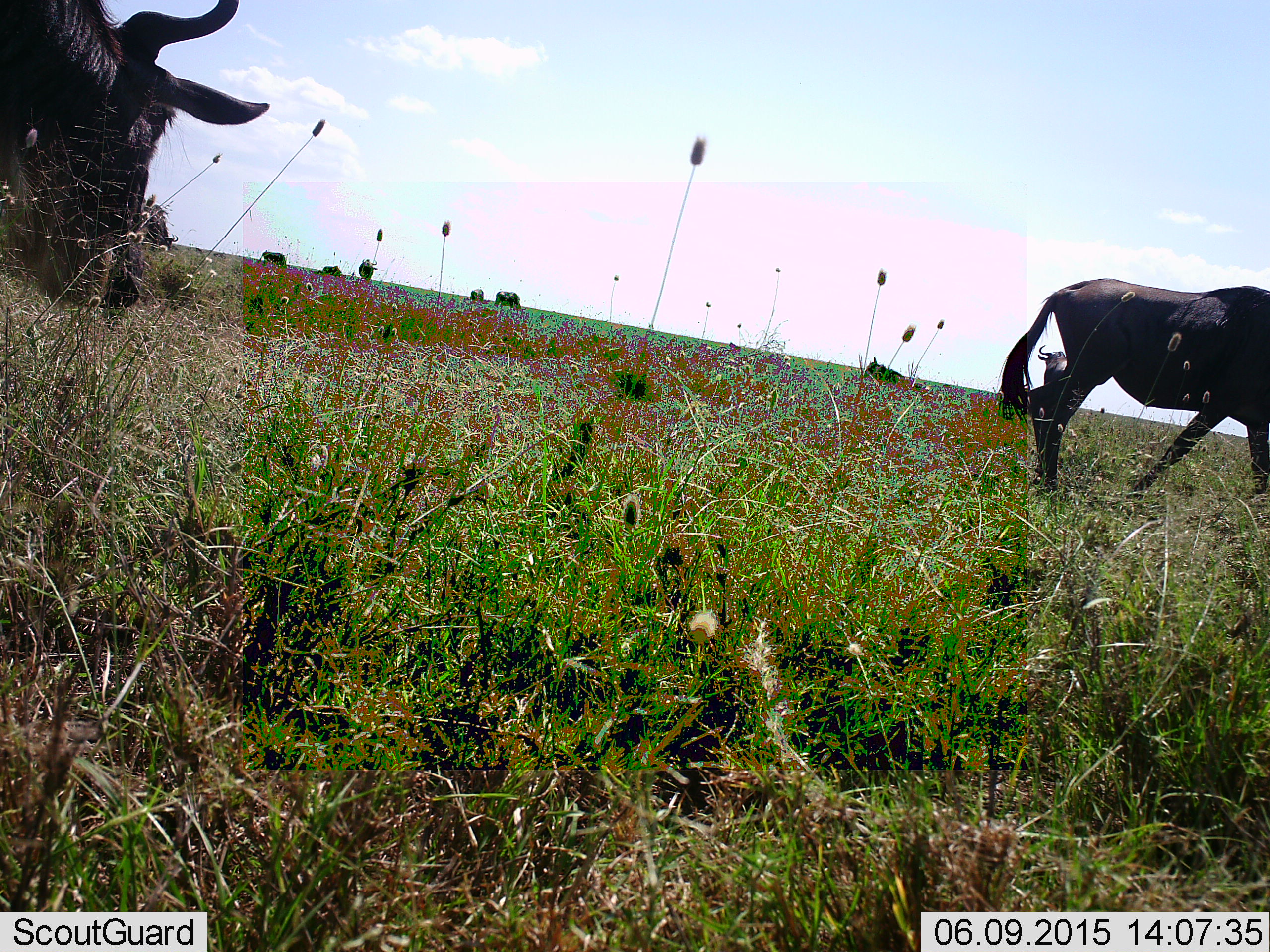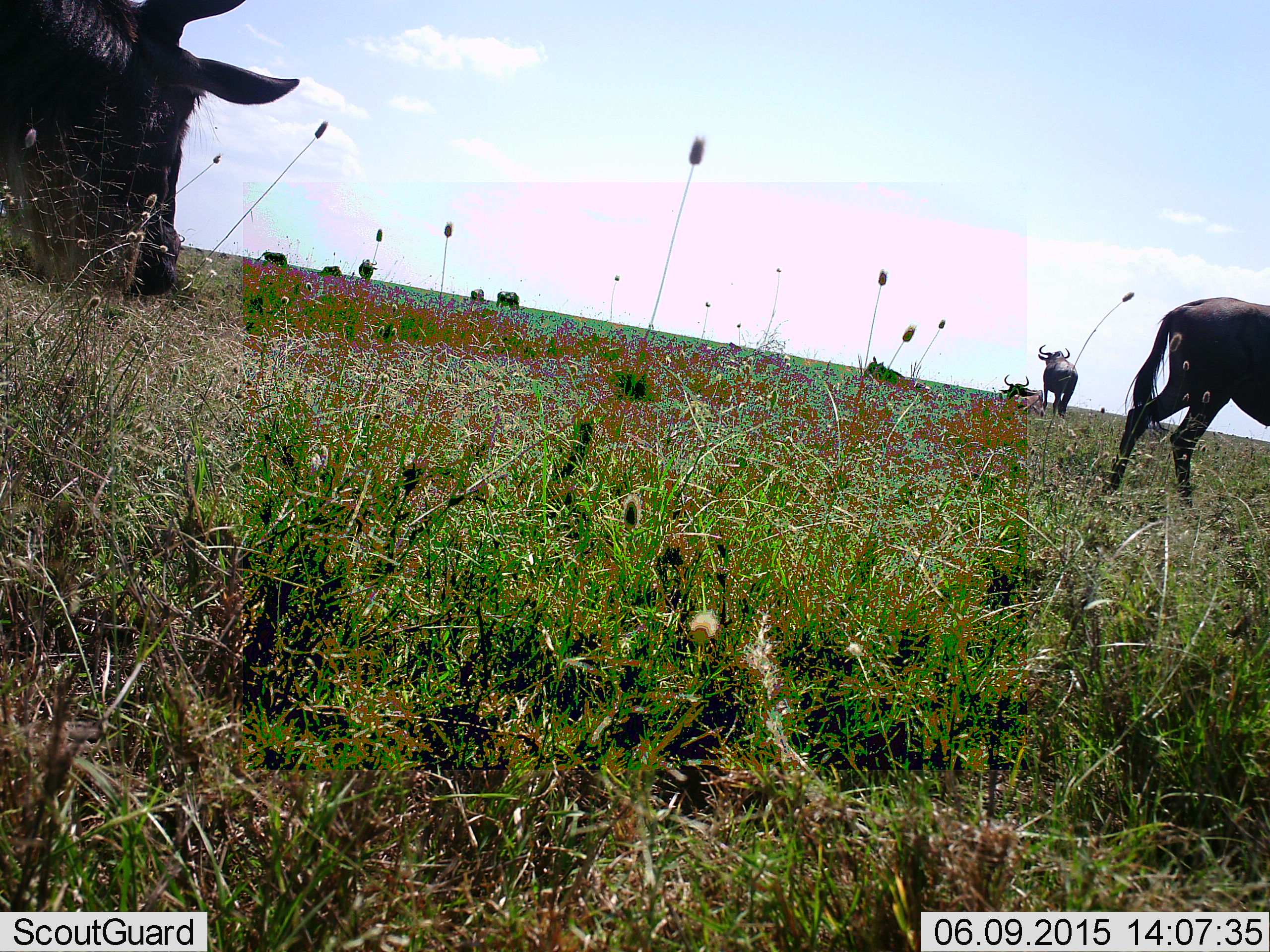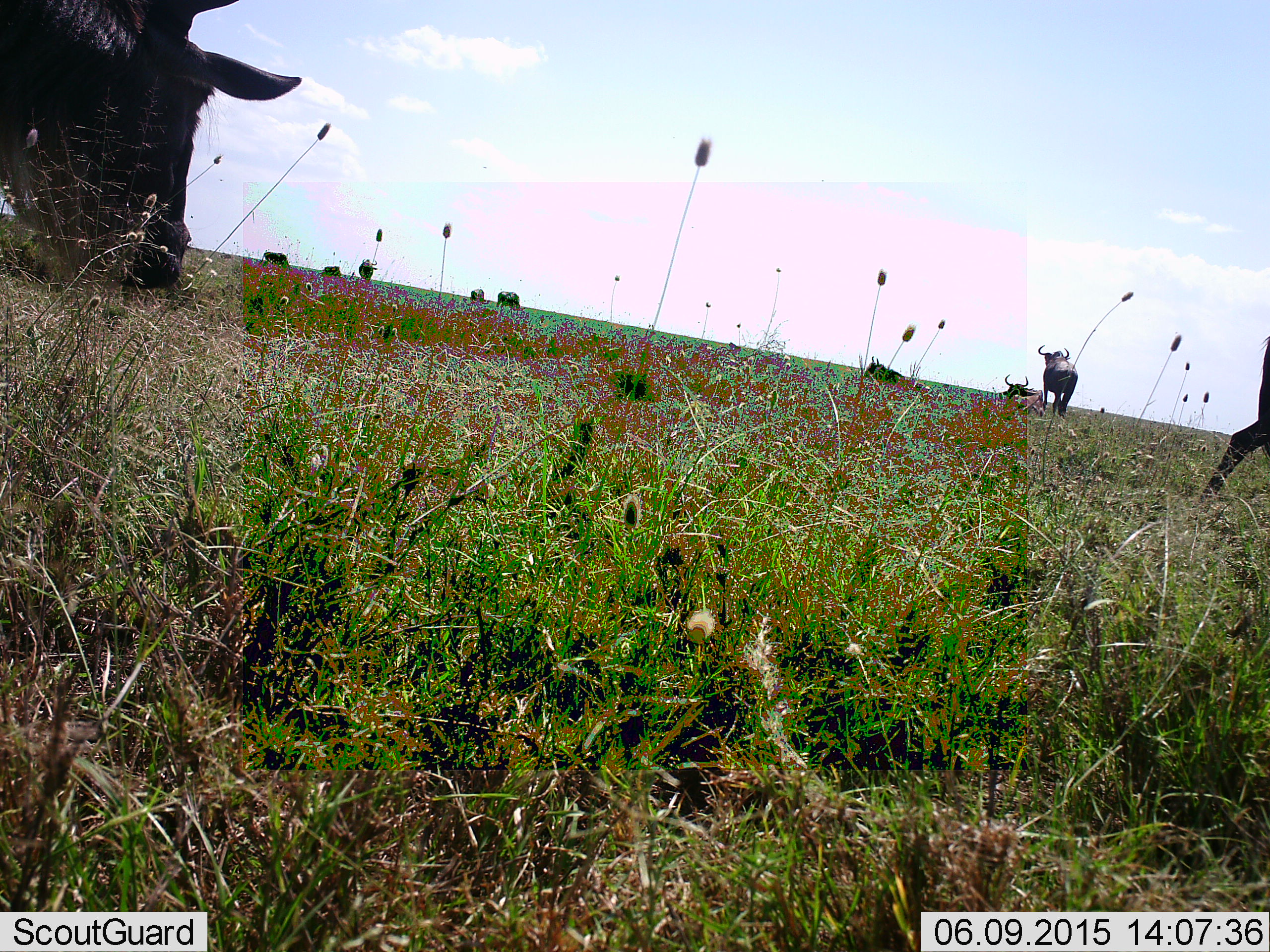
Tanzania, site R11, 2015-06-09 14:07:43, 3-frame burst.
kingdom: Animalia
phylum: Chordata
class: Mammalia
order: Artiodactyla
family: Bovidae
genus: Connochaetes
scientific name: Connochaetes taurinus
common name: blue wildebeest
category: wildebeest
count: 10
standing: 80%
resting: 70%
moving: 70%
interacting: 0%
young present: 0%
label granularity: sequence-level